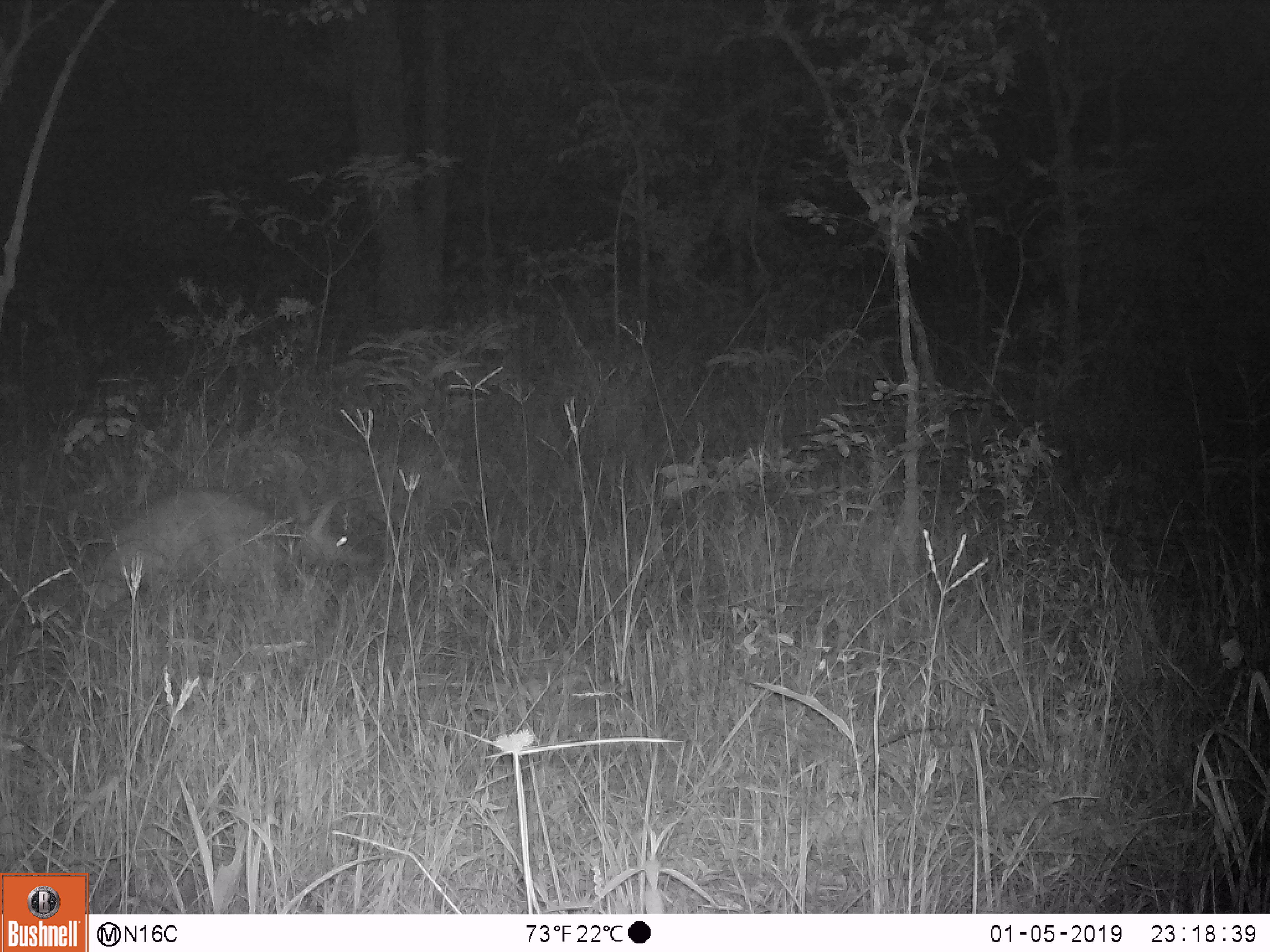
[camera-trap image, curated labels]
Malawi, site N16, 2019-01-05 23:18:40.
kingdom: Animalia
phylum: Chordata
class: Mammalia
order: Tubulidentata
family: Orycteropodidae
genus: Orycteropus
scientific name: Orycteropus afer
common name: aardvark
Aardvark (Orycteropus afer), count 1.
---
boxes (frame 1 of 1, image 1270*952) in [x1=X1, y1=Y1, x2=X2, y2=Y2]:
aardvark: [x1=86, y1=478, x2=381, y2=609]